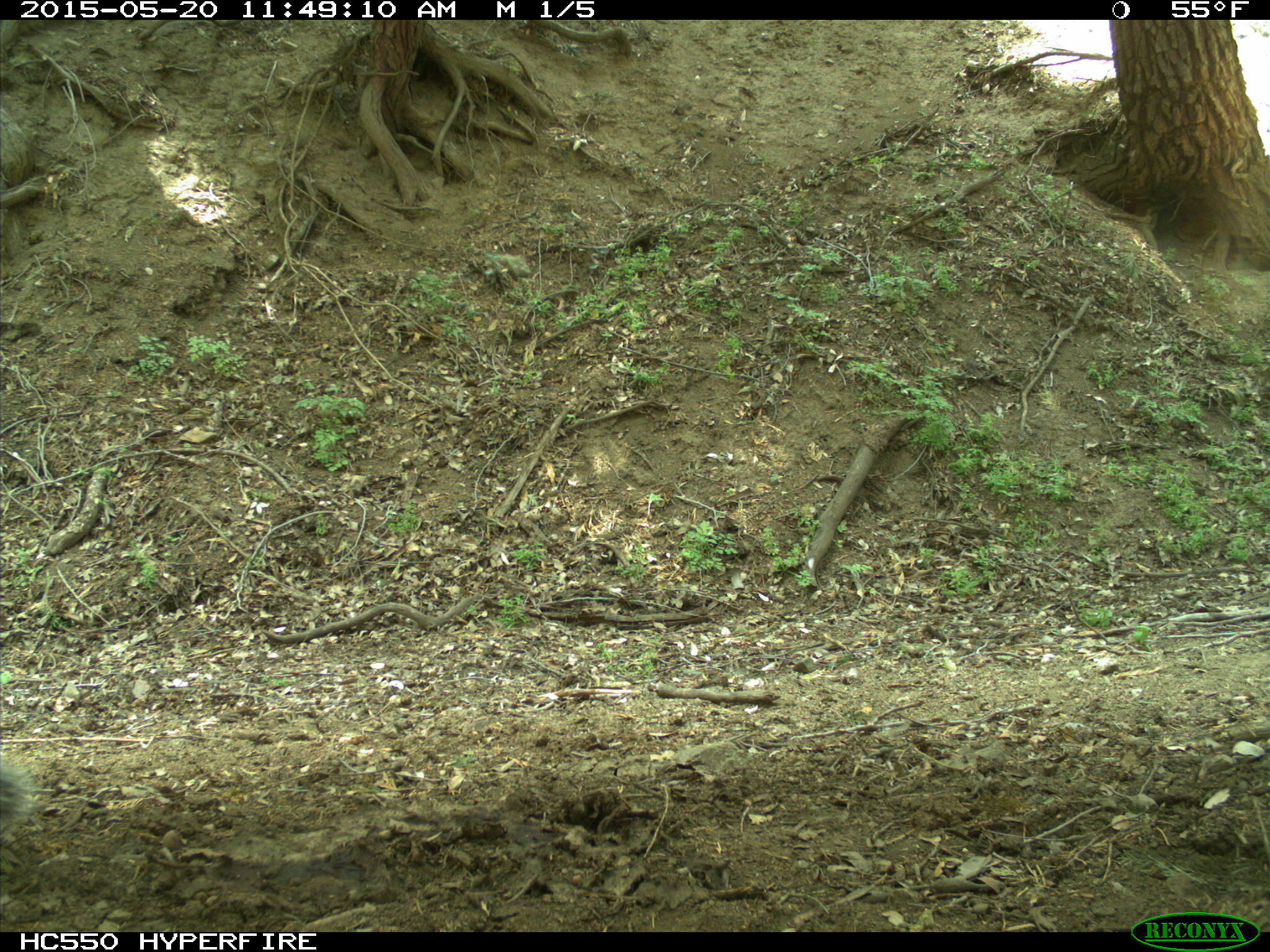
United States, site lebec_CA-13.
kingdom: Animalia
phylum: Chordata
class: Mammalia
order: Rodentia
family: Sciuridae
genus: Sciurus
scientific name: Sciurus carolinensis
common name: eastern gray squirrel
Sciurus carolinensis (eastern gray squirrel).